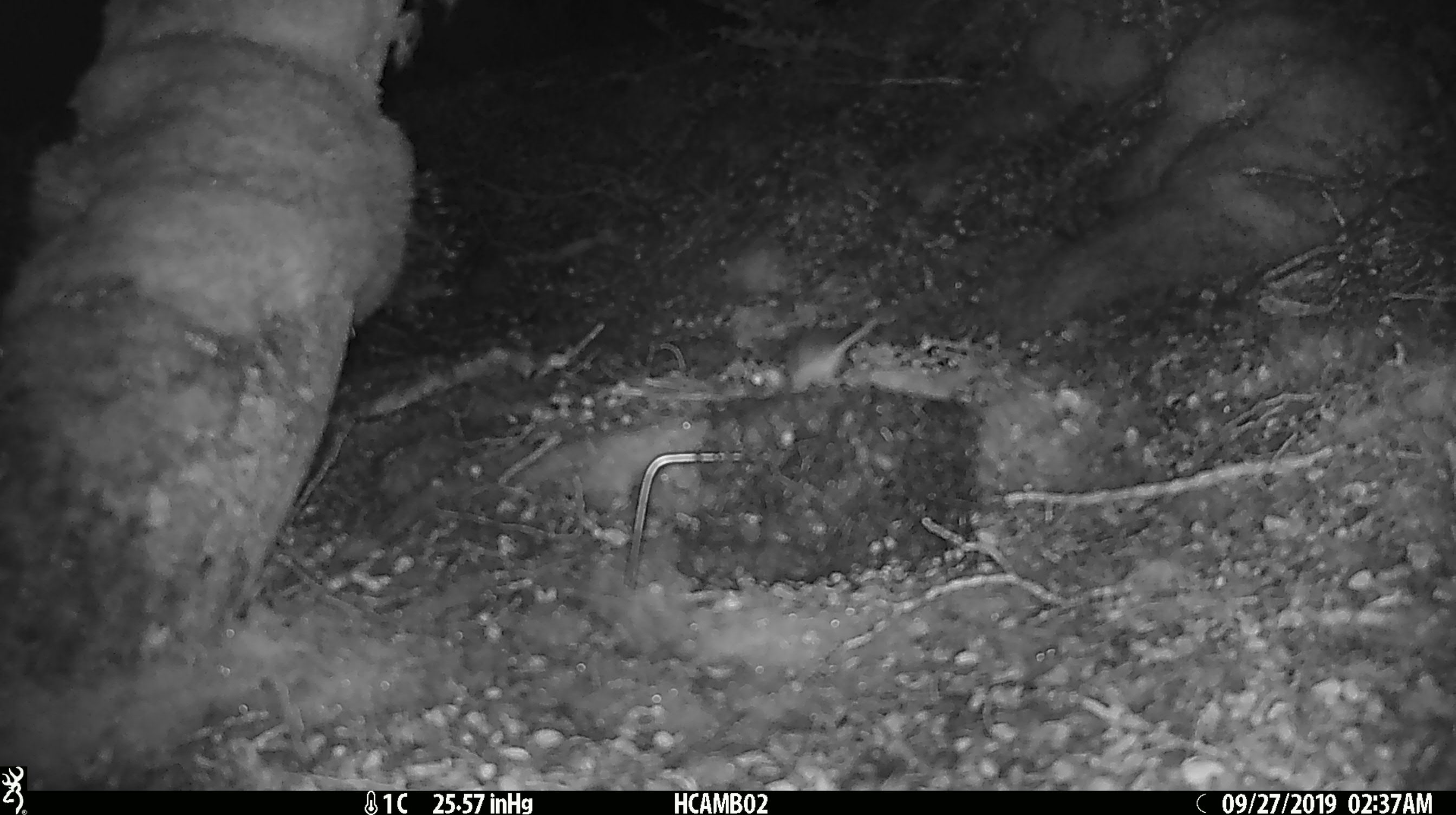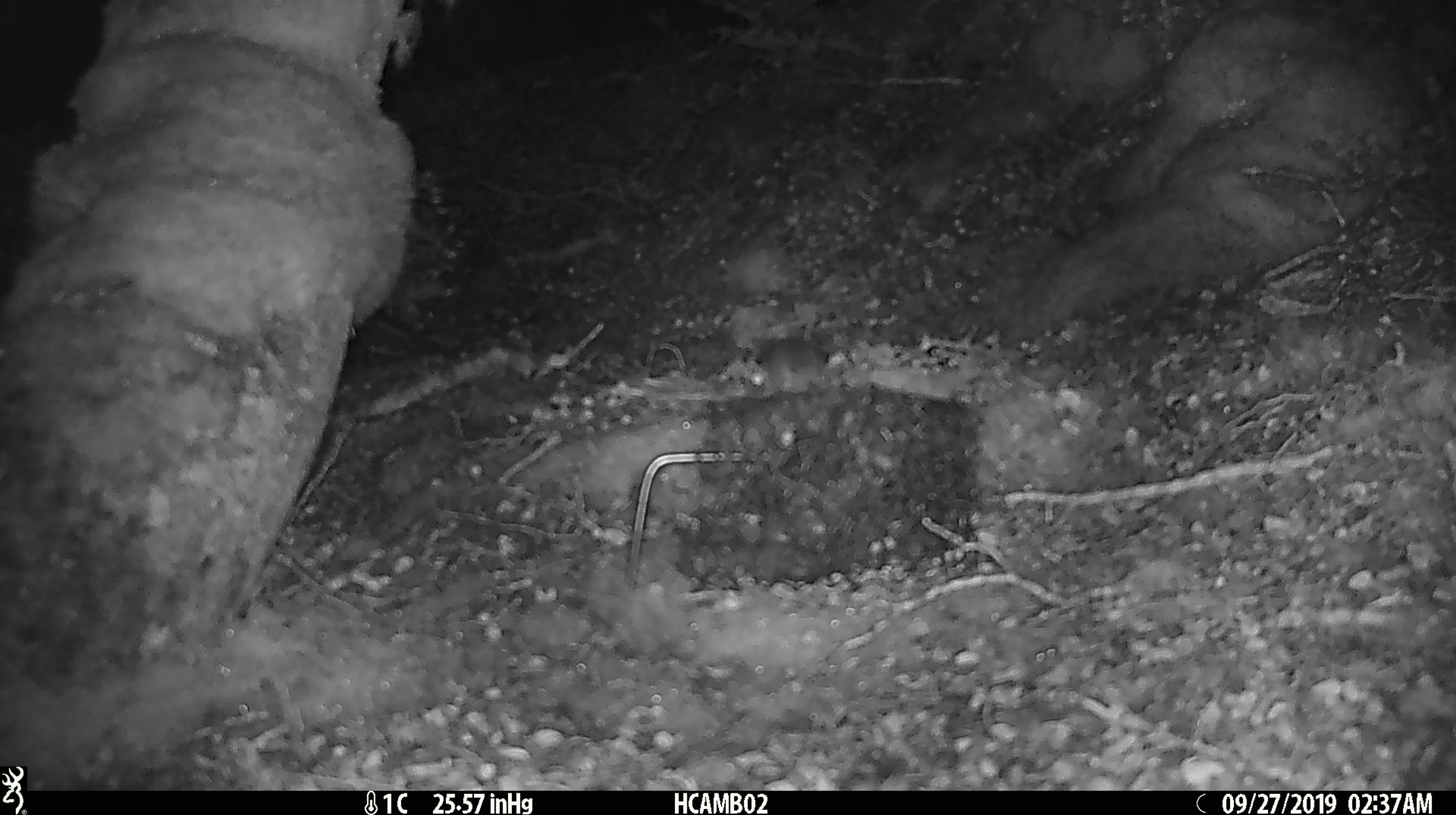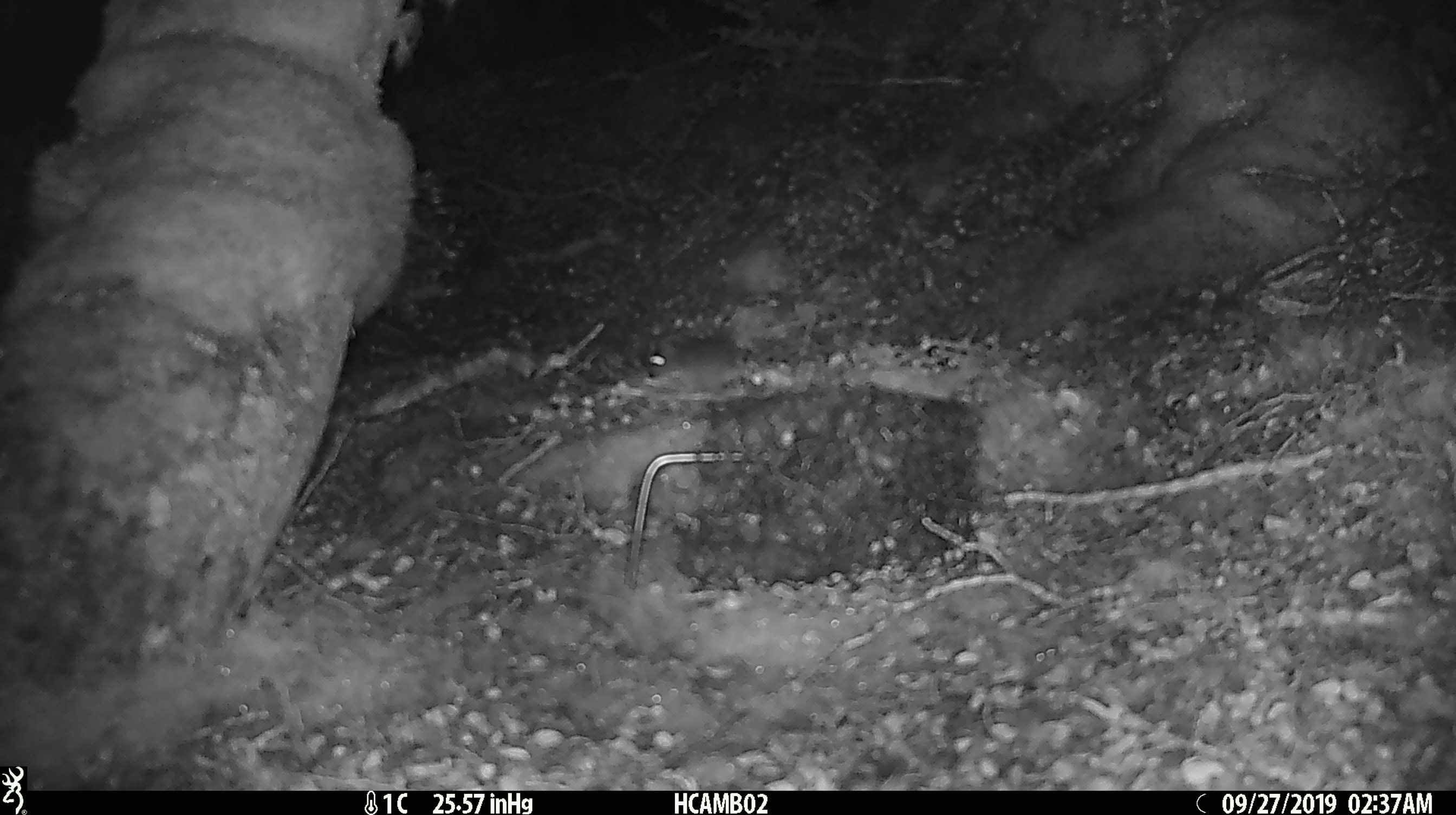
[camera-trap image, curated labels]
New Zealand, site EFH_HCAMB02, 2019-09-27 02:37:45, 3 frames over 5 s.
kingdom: Animalia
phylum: Chordata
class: Mammalia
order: Rodentia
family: Muridae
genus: Mus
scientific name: Mus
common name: mouse